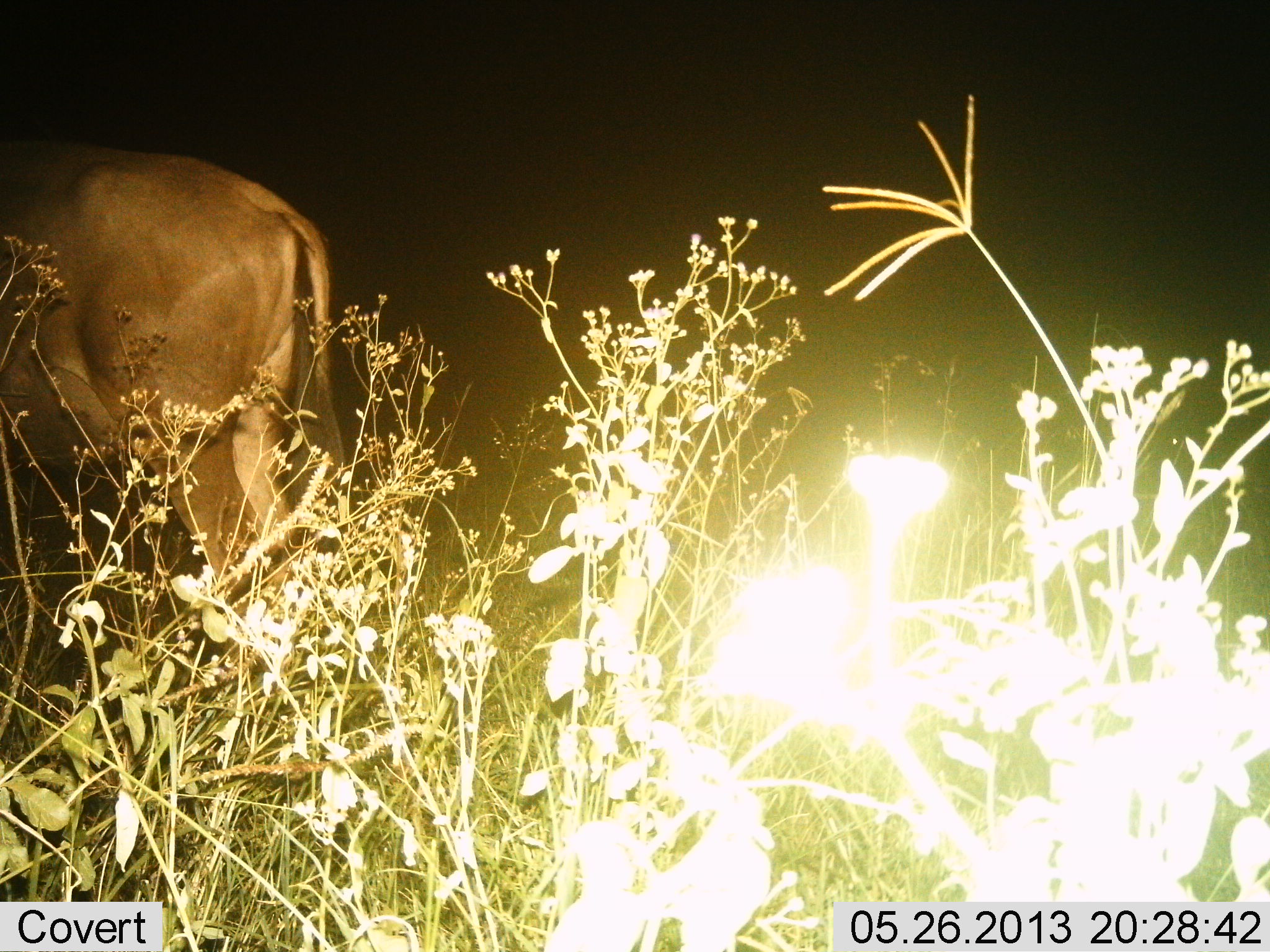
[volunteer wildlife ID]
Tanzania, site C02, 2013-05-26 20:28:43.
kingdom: Animalia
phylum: Chordata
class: Mammalia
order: Artiodactyla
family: Bovidae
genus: Connochaetes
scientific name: Connochaetes taurinus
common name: blue wildebeest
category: wildebeest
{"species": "wildebeest (blue wildebeest) (Connochaetes taurinus)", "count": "1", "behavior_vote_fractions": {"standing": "100%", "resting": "0%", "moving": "0%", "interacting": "0%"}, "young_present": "0%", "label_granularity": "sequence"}